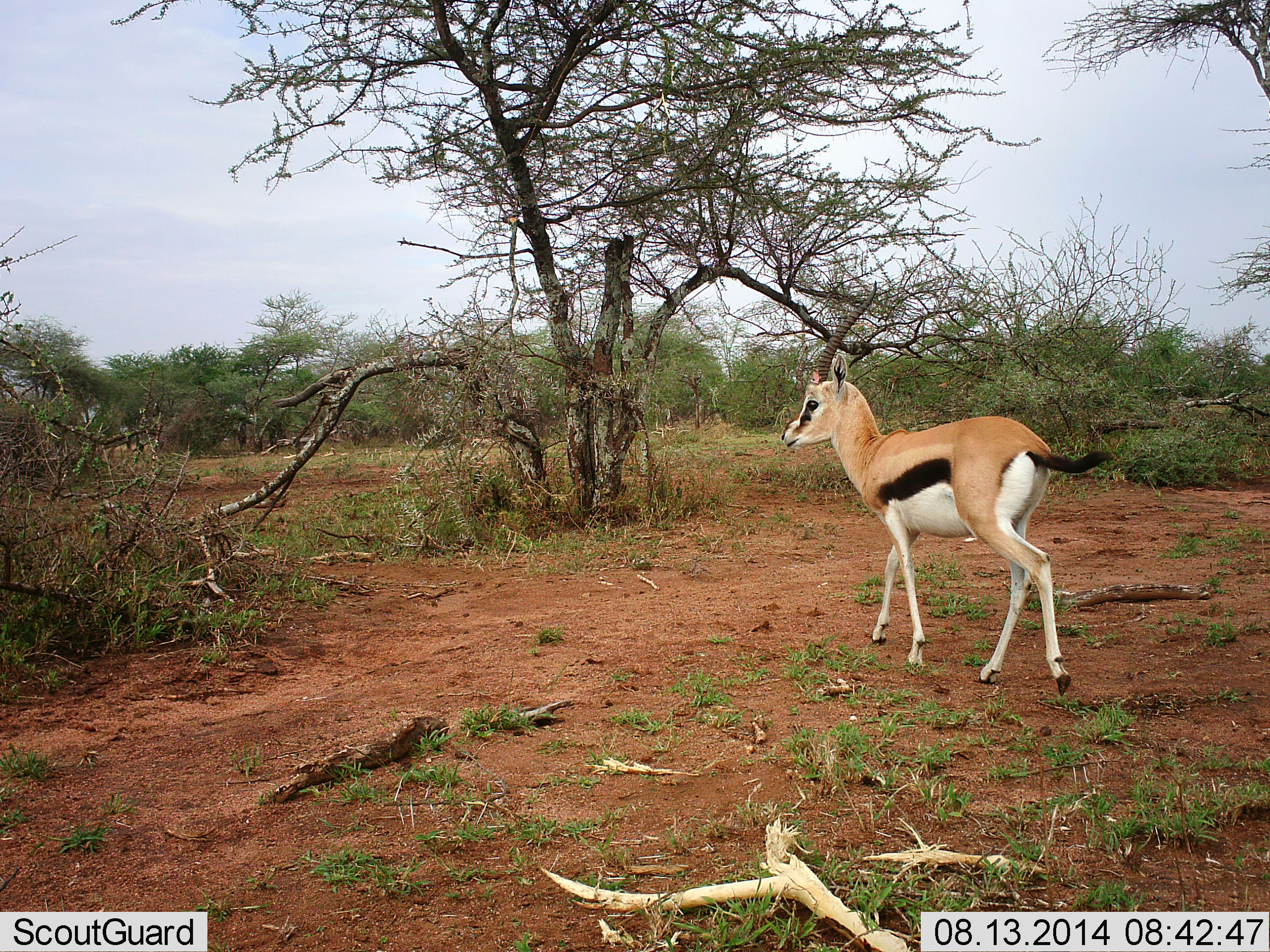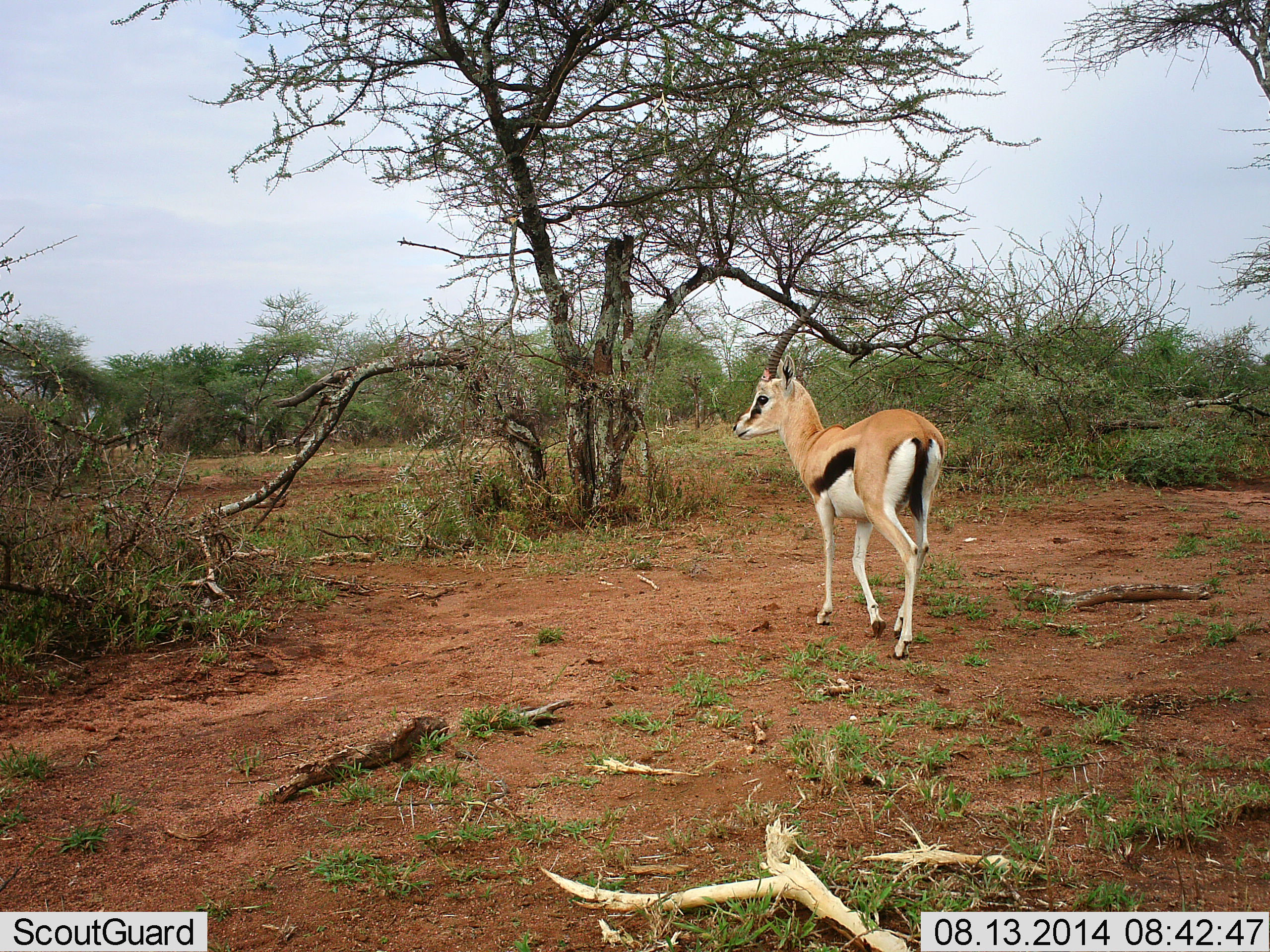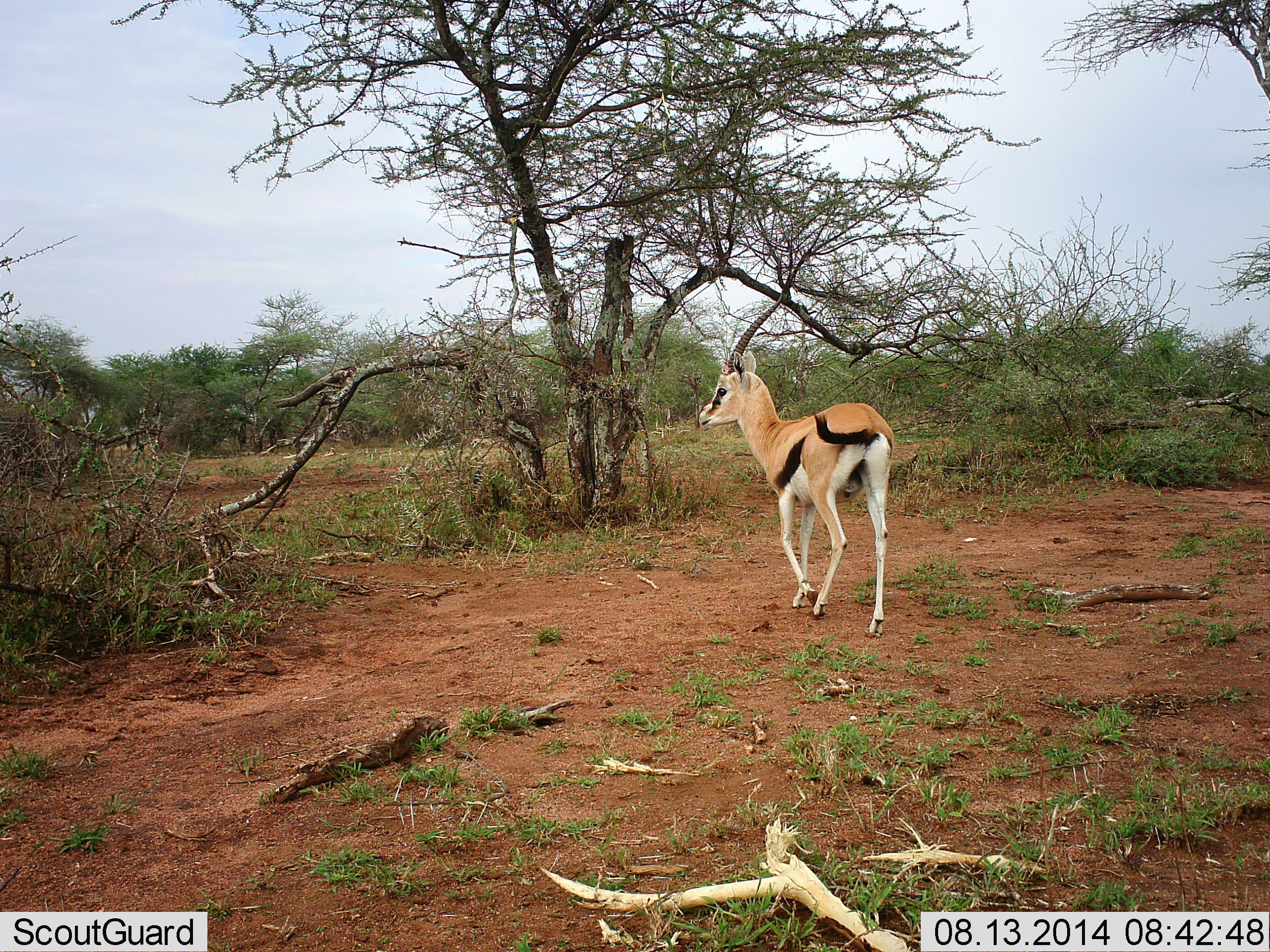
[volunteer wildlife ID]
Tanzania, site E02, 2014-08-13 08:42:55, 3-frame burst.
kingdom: Animalia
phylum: Chordata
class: Mammalia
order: Artiodactyla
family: Bovidae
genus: Eudorcas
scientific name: Eudorcas thomsonii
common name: thomson's gazelle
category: gazellethomsons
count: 1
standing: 0%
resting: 0%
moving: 100%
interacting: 0%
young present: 0%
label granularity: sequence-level